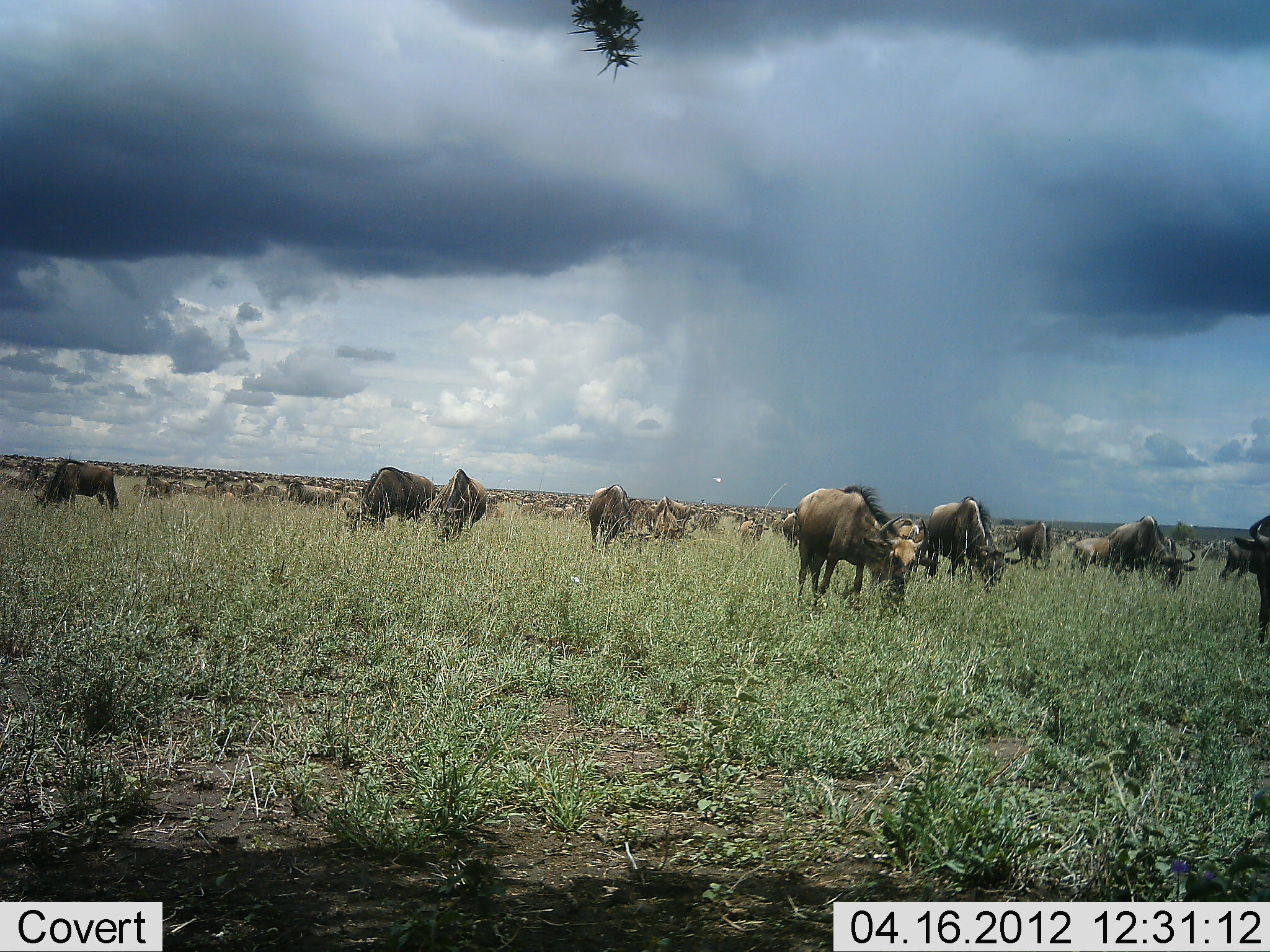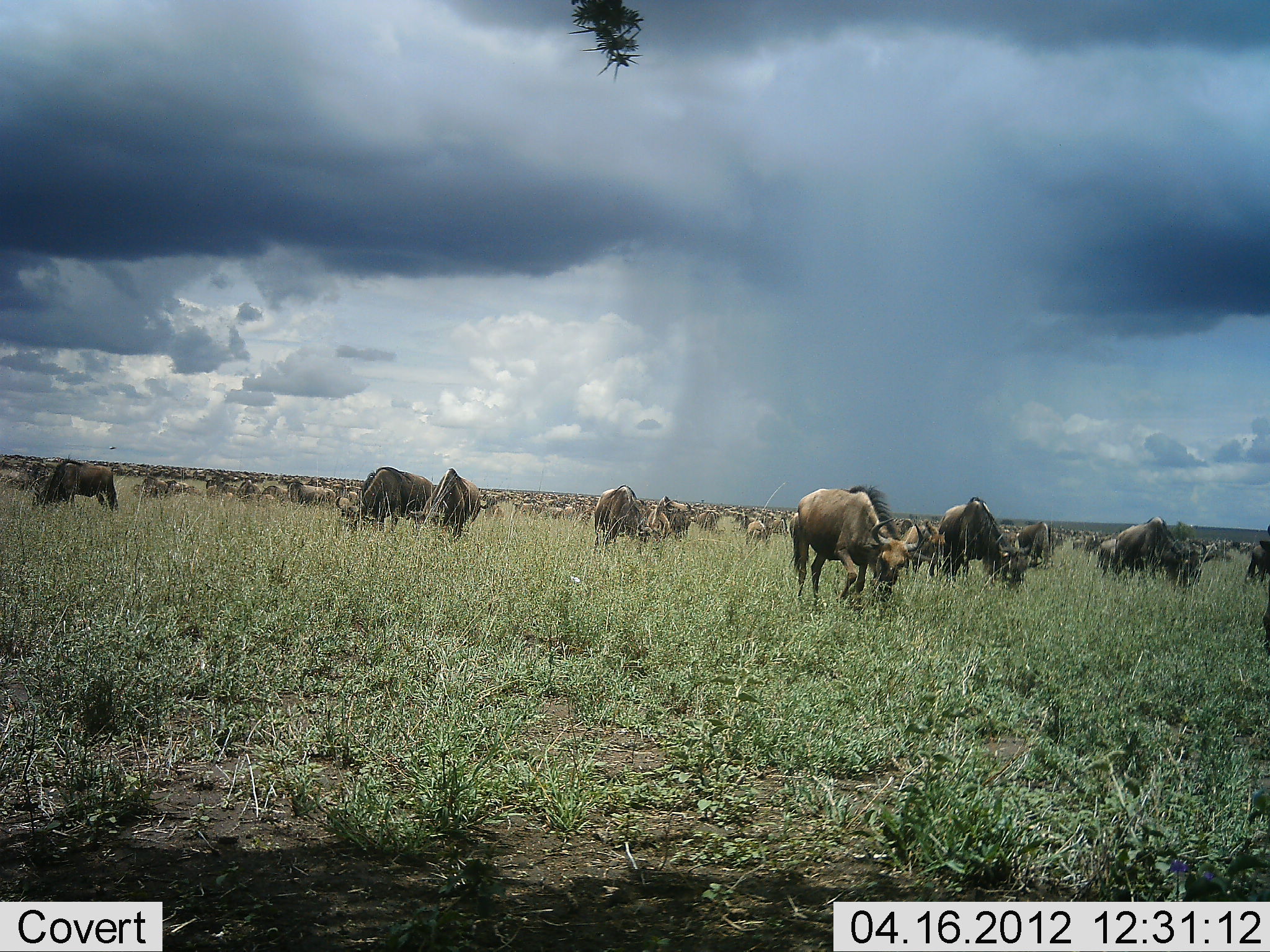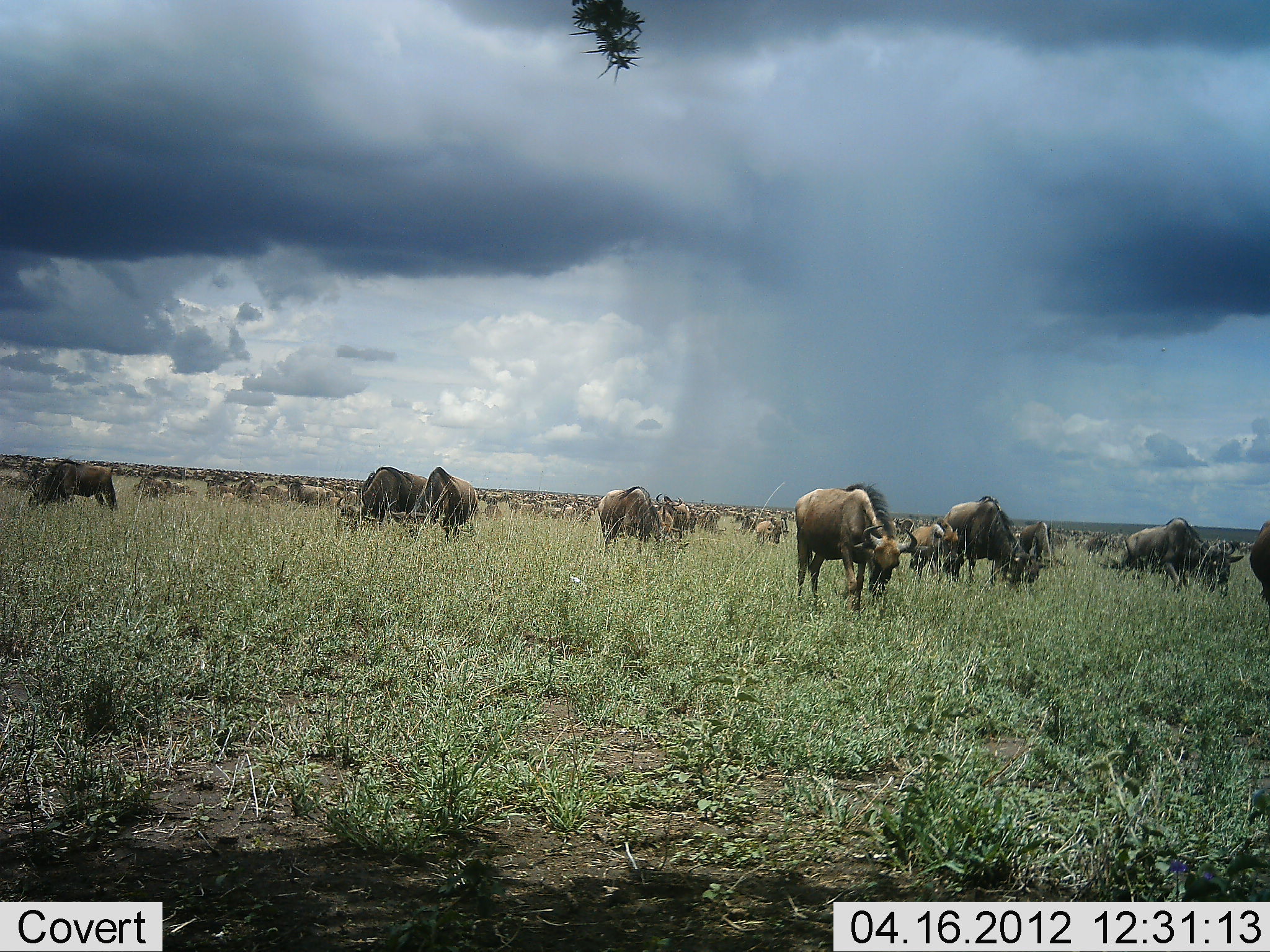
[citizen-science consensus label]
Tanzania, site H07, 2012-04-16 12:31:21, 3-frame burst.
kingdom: Animalia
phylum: Chordata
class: Mammalia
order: Artiodactyla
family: Bovidae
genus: Connochaetes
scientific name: Connochaetes taurinus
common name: blue wildebeest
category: wildebeest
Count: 51+.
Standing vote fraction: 33%.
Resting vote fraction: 0%.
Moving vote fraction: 44%.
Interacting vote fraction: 0%.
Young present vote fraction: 11%.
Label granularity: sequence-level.